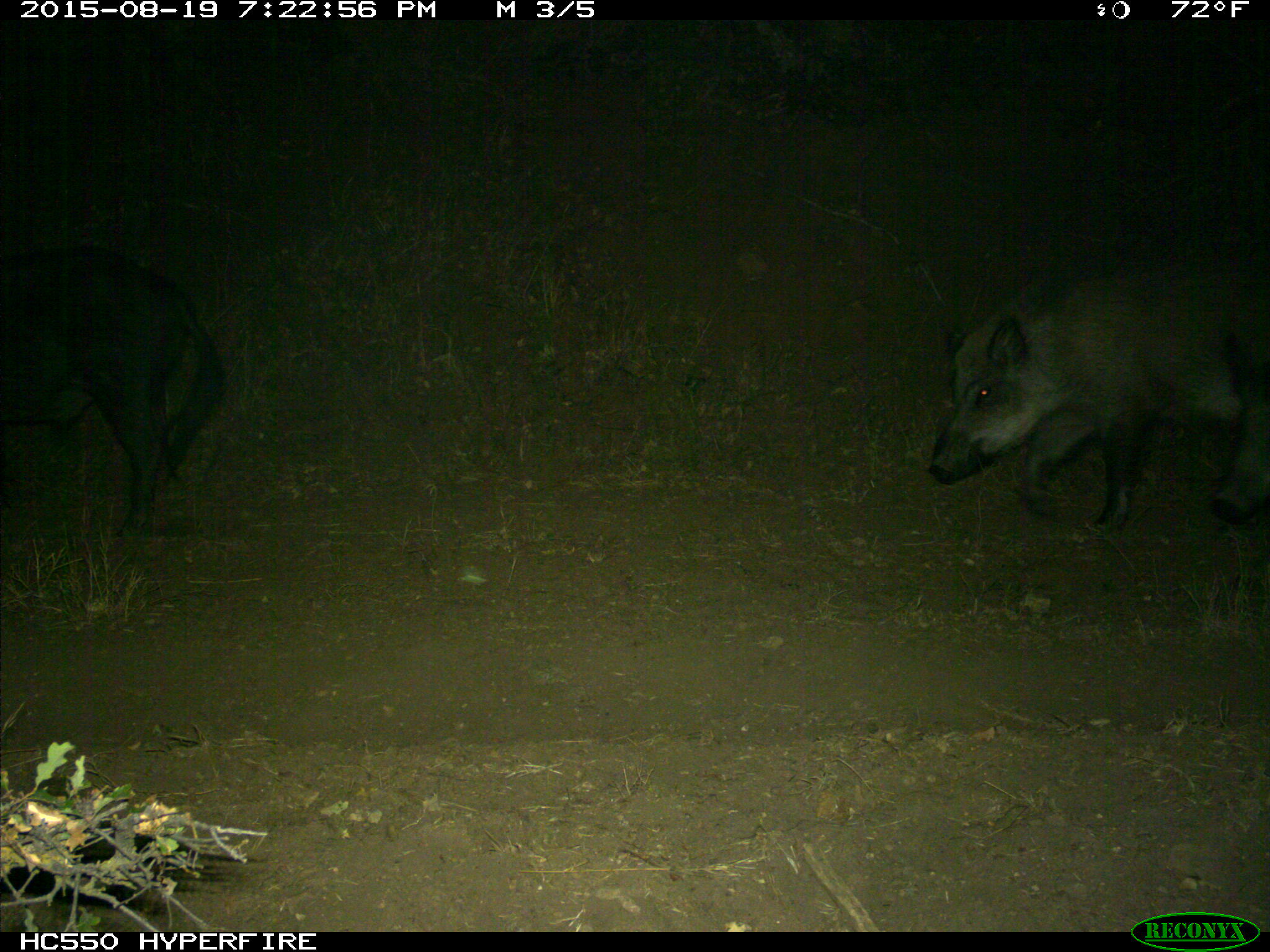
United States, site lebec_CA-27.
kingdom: Animalia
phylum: Chordata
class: Mammalia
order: Artiodactyla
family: Suidae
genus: Sus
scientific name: Sus scrofa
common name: wild boar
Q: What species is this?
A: Sus scrofa (wild boar).